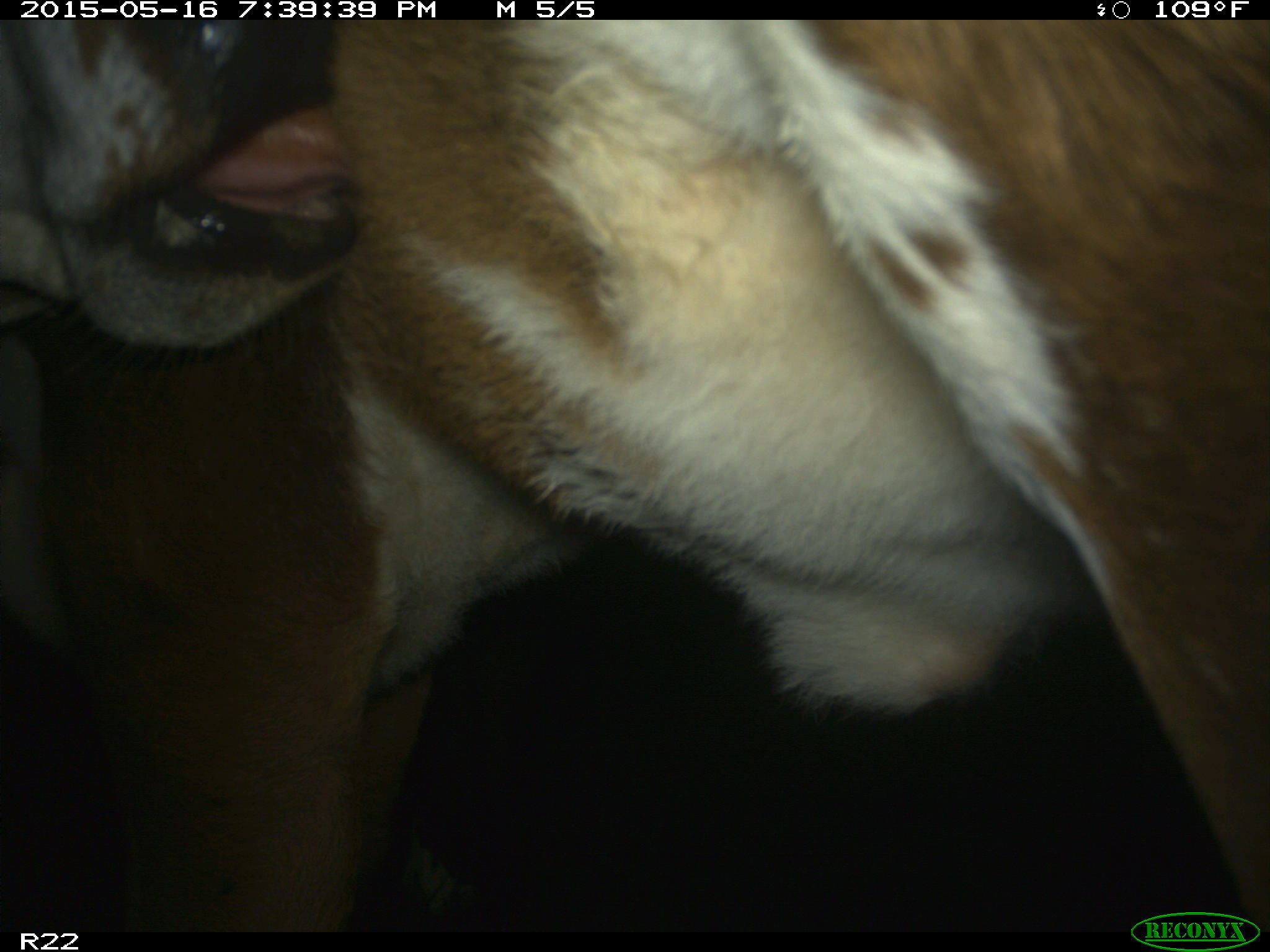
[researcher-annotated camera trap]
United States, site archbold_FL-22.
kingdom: Animalia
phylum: Chordata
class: Mammalia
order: Artiodactyla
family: Bovidae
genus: Bos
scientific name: Bos taurus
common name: domestic cow